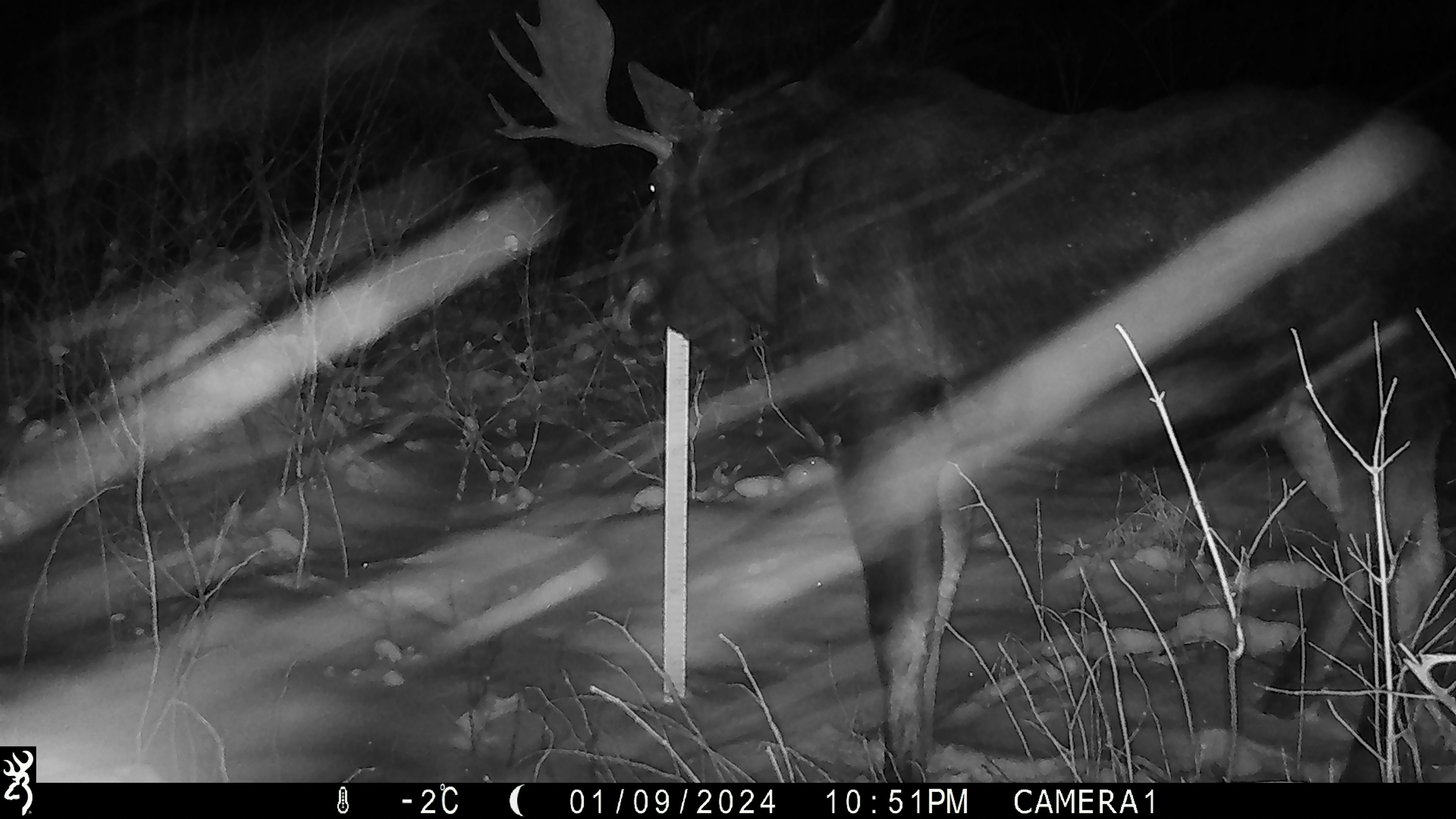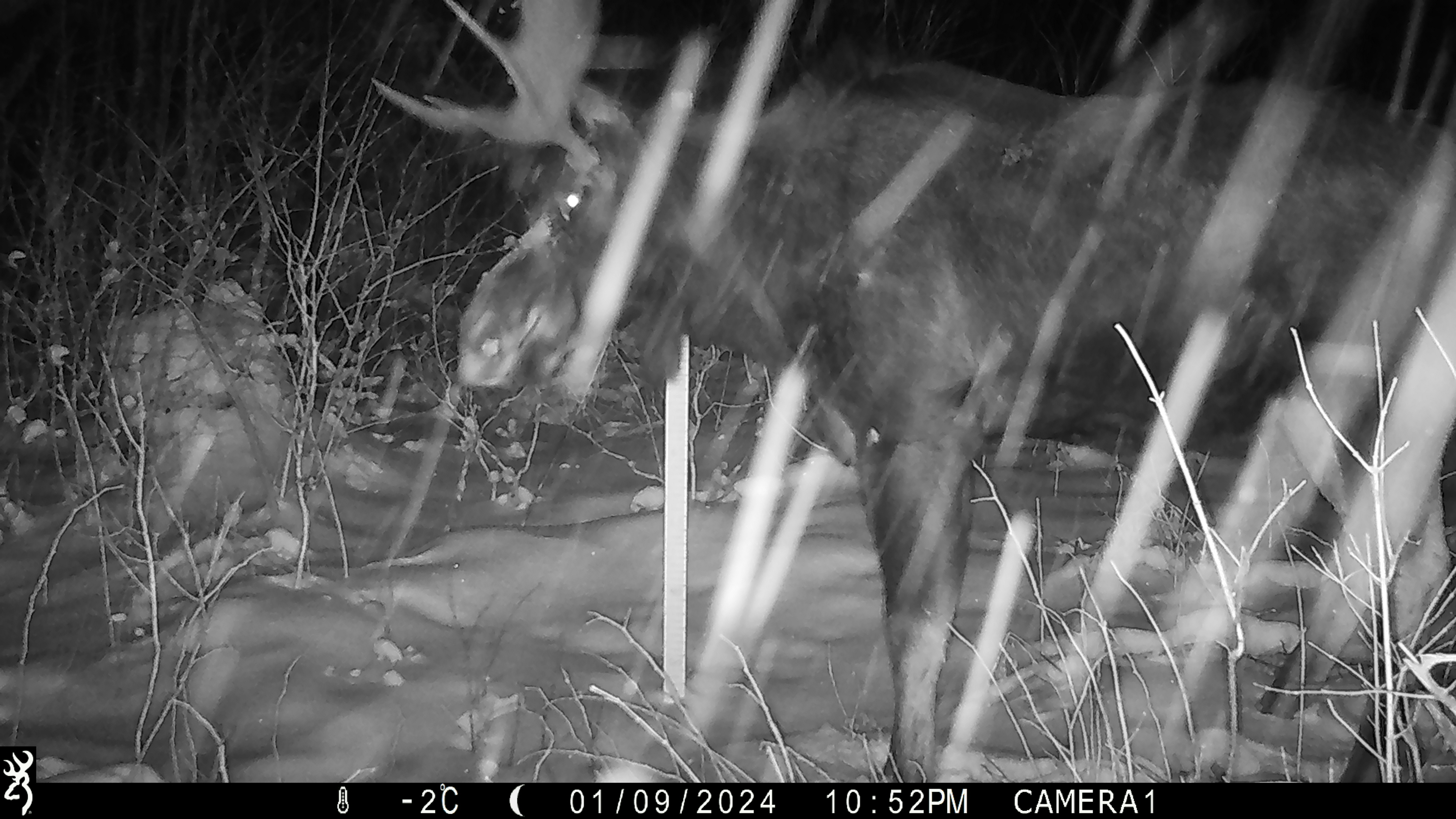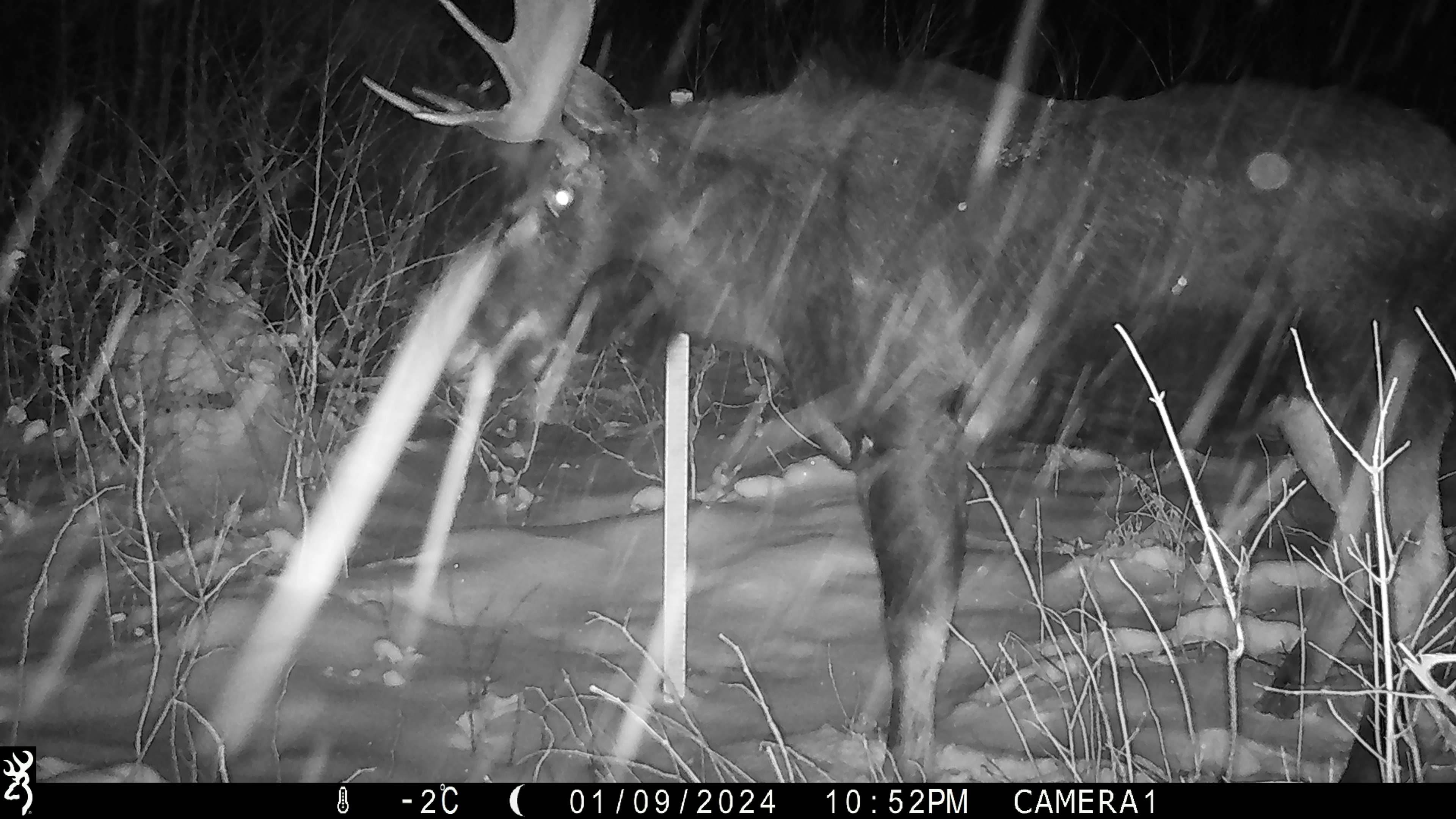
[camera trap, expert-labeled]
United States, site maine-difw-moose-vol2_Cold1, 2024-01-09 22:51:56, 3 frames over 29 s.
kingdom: Animalia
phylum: Chordata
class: Mammalia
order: Artiodactyla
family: Cervidae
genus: Alces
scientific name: Alces alces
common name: moose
Moose (Alces alces).